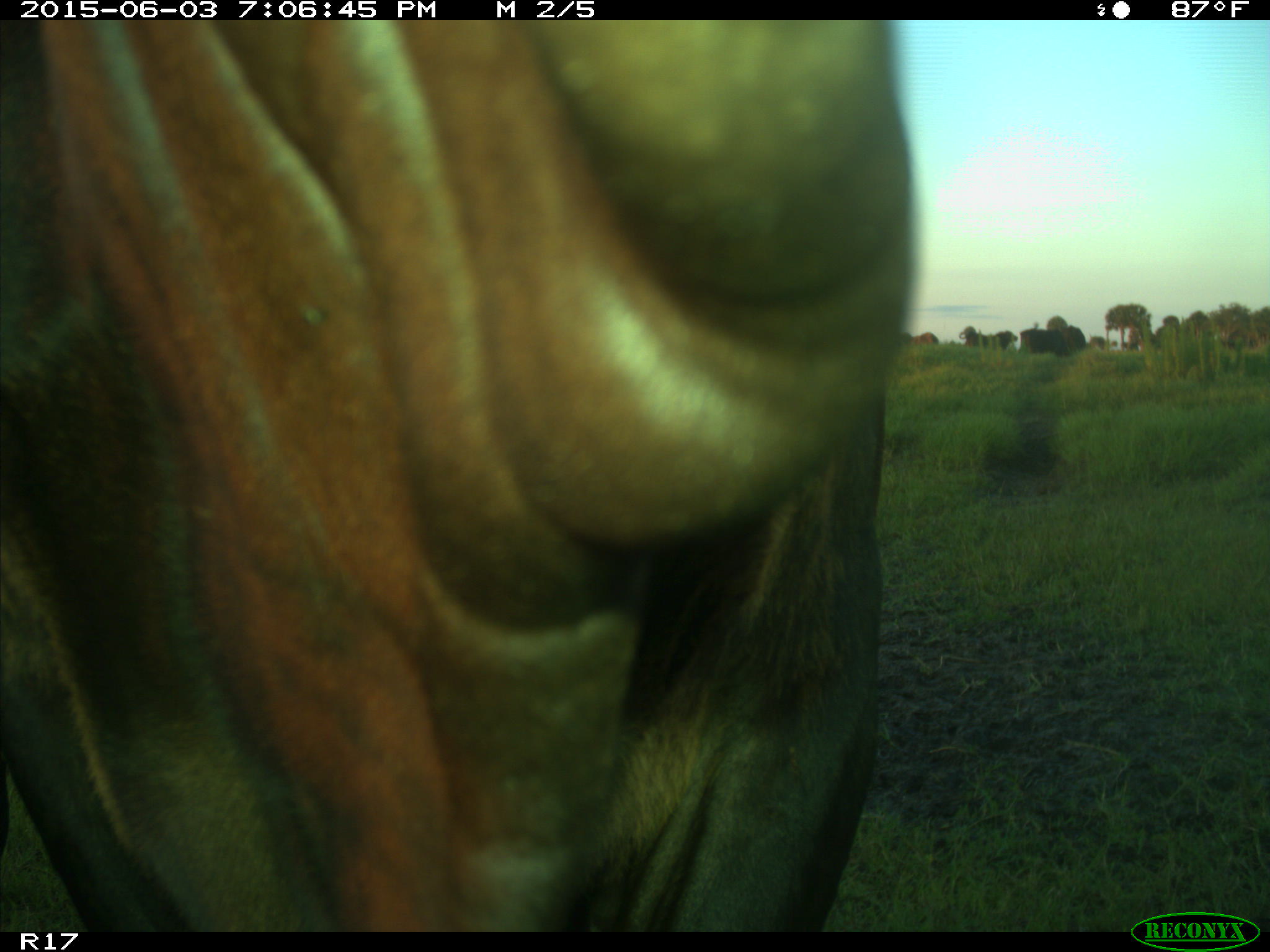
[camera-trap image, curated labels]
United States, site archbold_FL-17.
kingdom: Animalia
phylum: Chordata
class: Mammalia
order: Artiodactyla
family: Bovidae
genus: Bos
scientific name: Bos taurus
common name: domestic cow